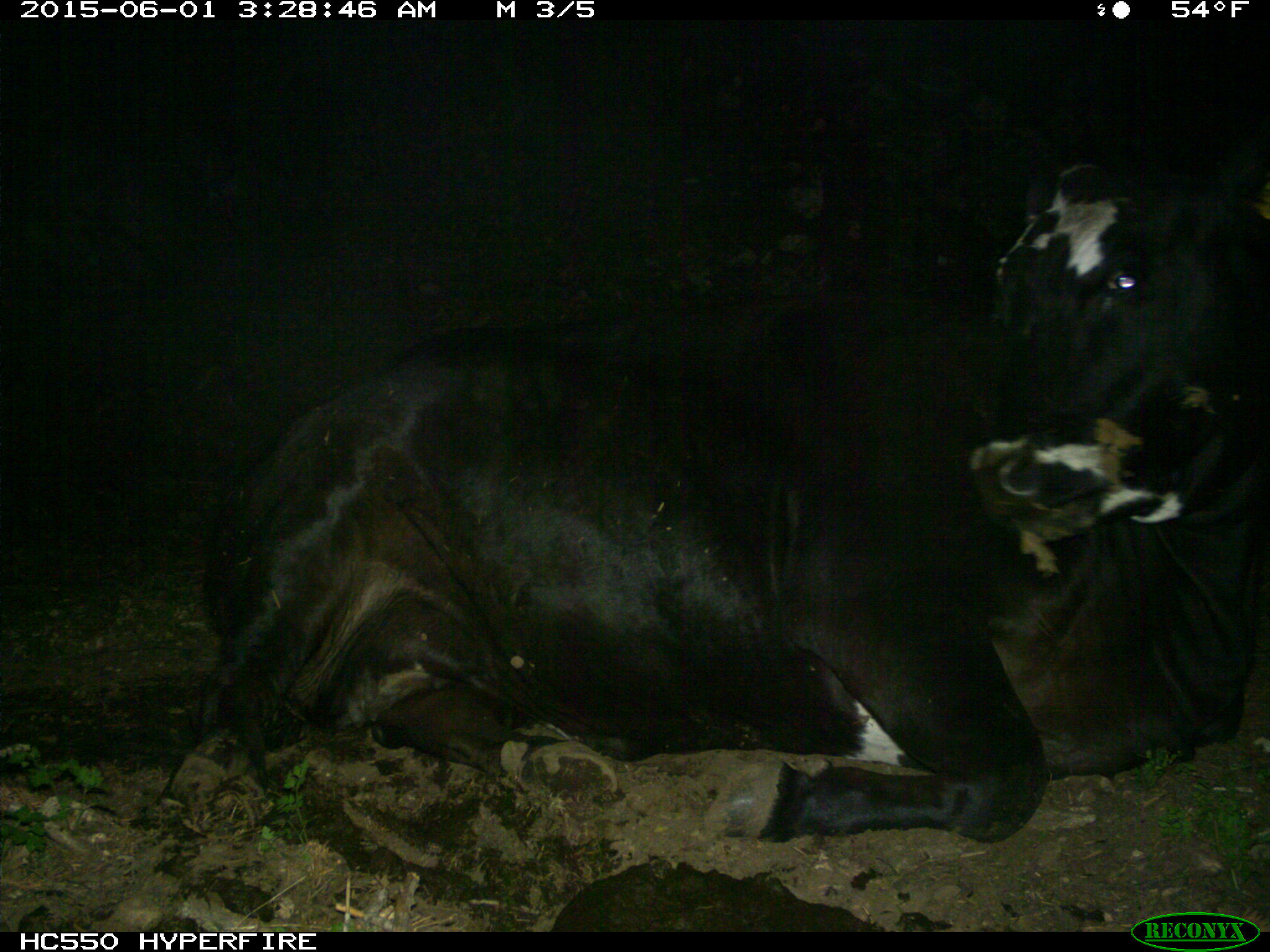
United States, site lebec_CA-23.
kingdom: Animalia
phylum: Chordata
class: Mammalia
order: Artiodactyla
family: Bovidae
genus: Bos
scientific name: Bos taurus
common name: domestic cow